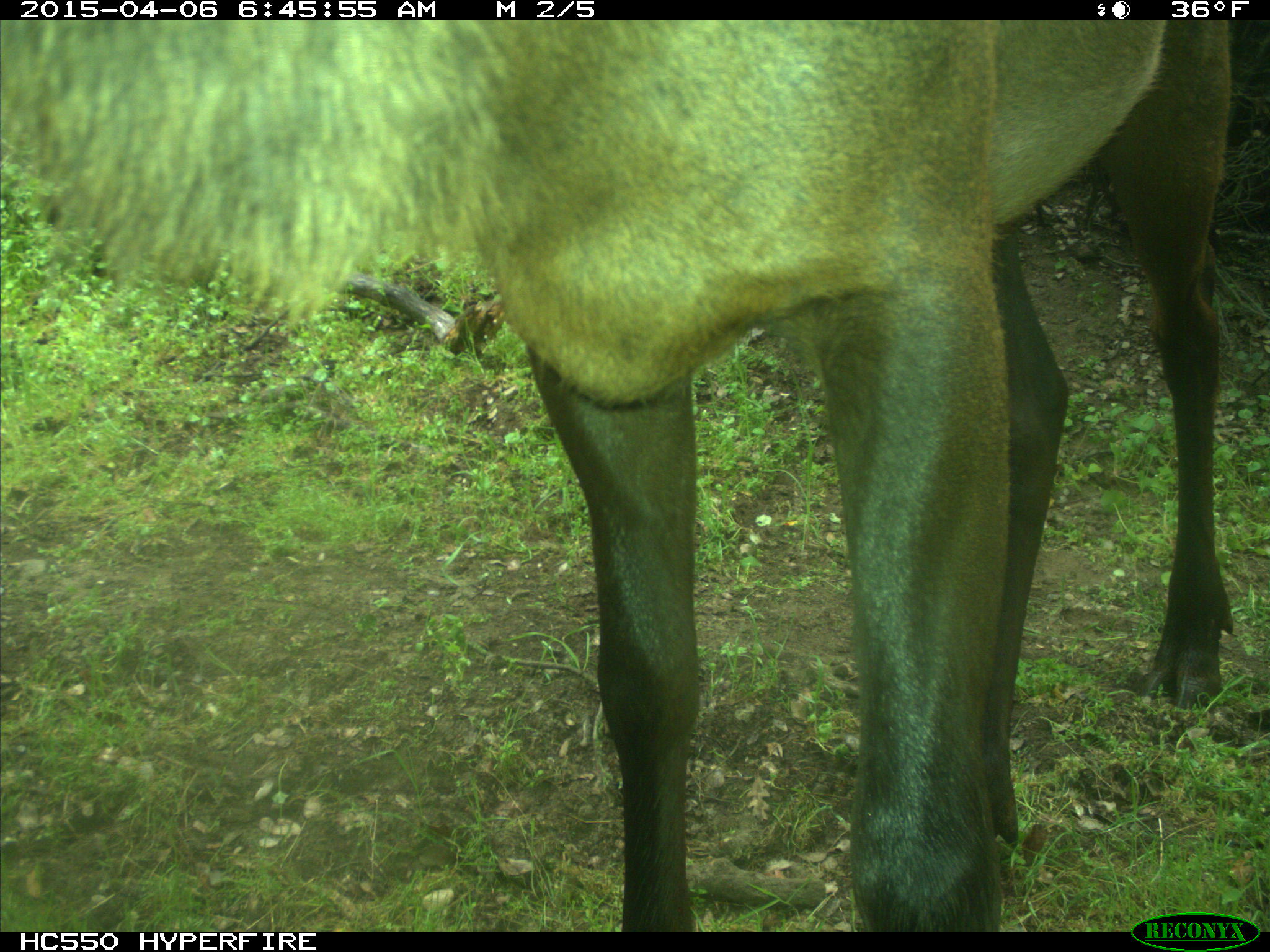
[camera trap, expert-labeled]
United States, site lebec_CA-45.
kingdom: Animalia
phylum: Chordata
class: Mammalia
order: Artiodactyla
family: Cervidae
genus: Cervus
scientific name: Cervus canadensis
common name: elk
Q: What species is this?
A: Cervus canadensis (elk).